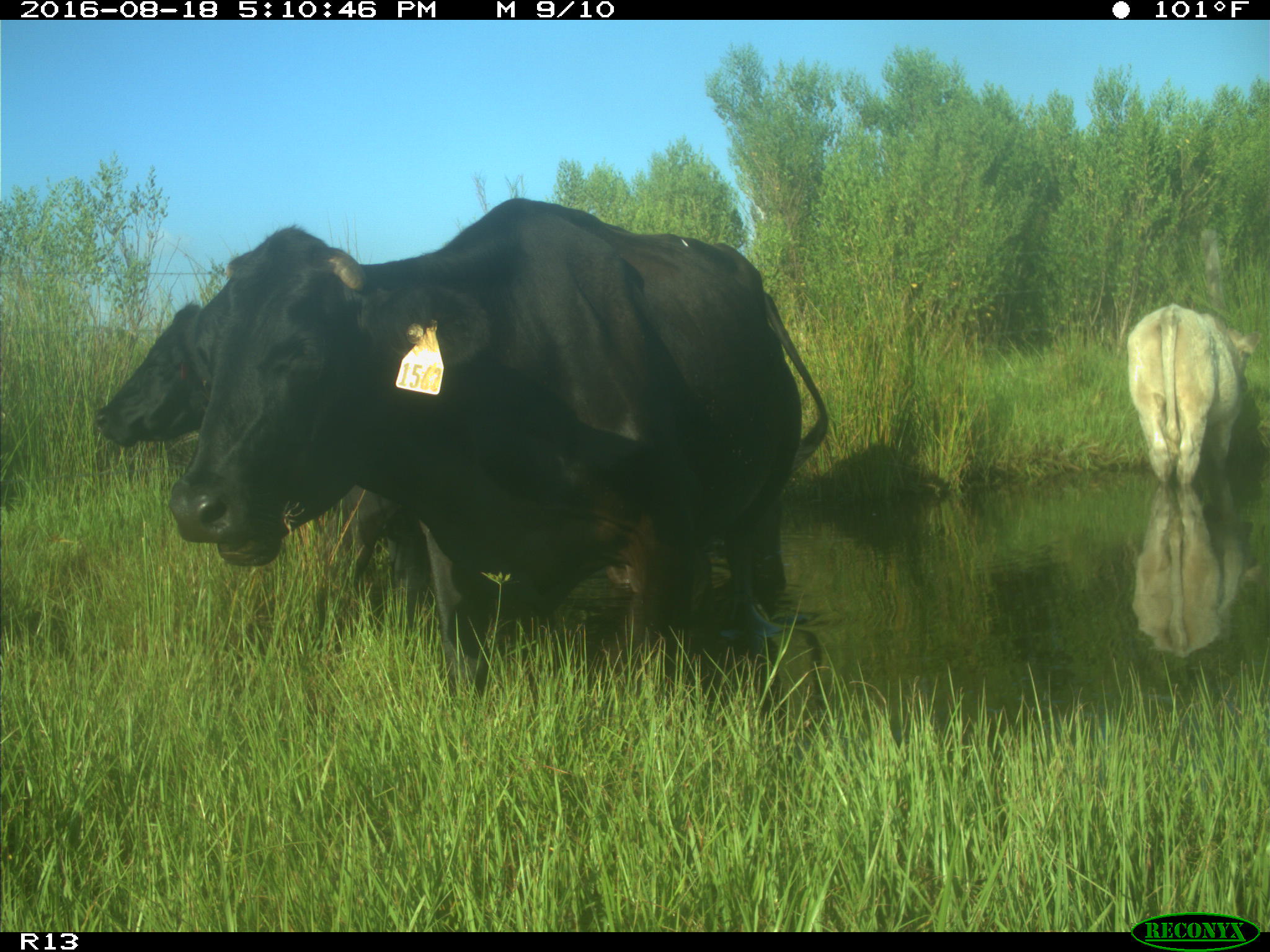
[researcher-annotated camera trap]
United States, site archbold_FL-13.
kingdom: Animalia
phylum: Chordata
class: Mammalia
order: Artiodactyla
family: Bovidae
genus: Bos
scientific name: Bos taurus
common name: domestic cow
Bos taurus (domestic cow).